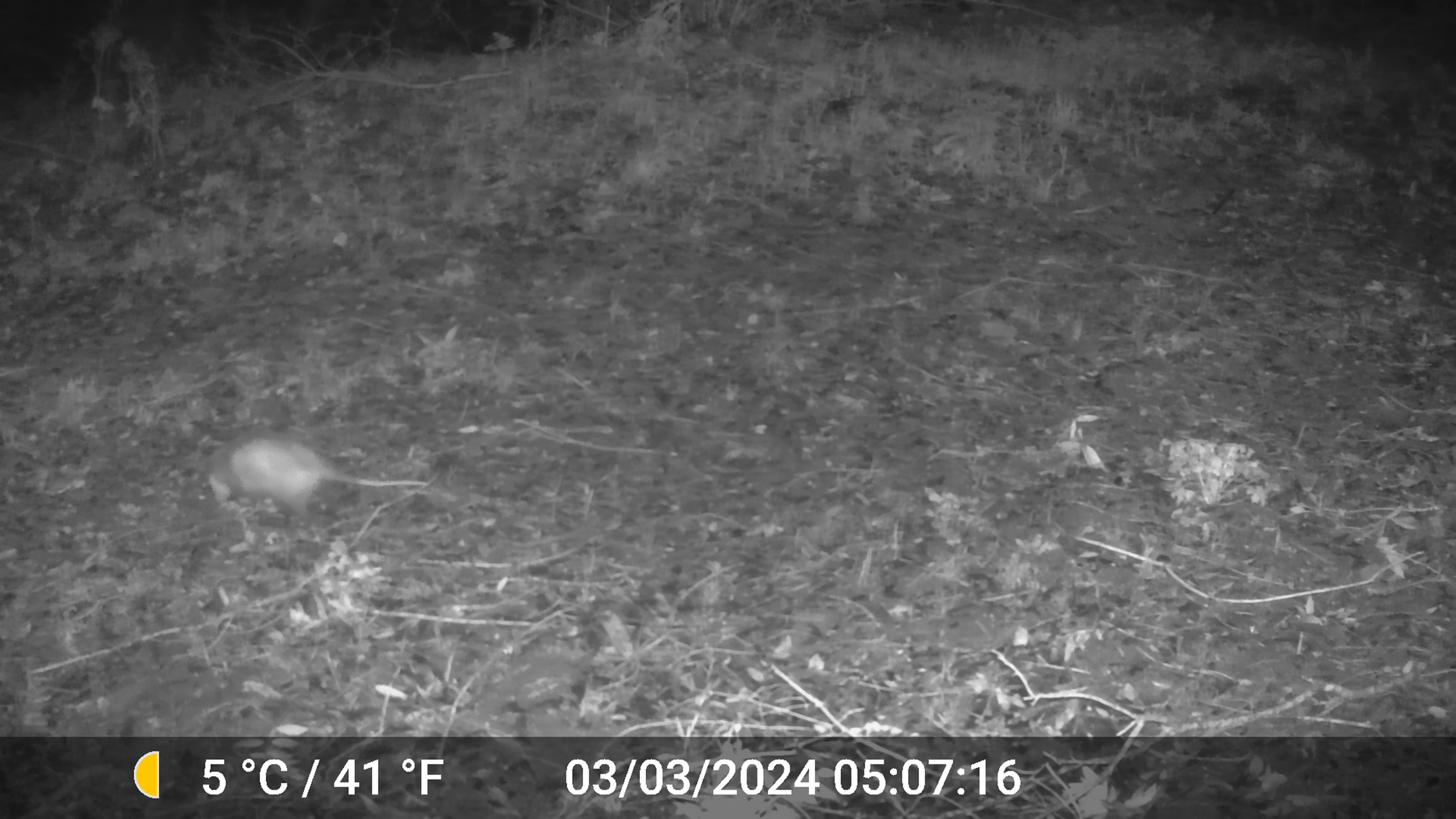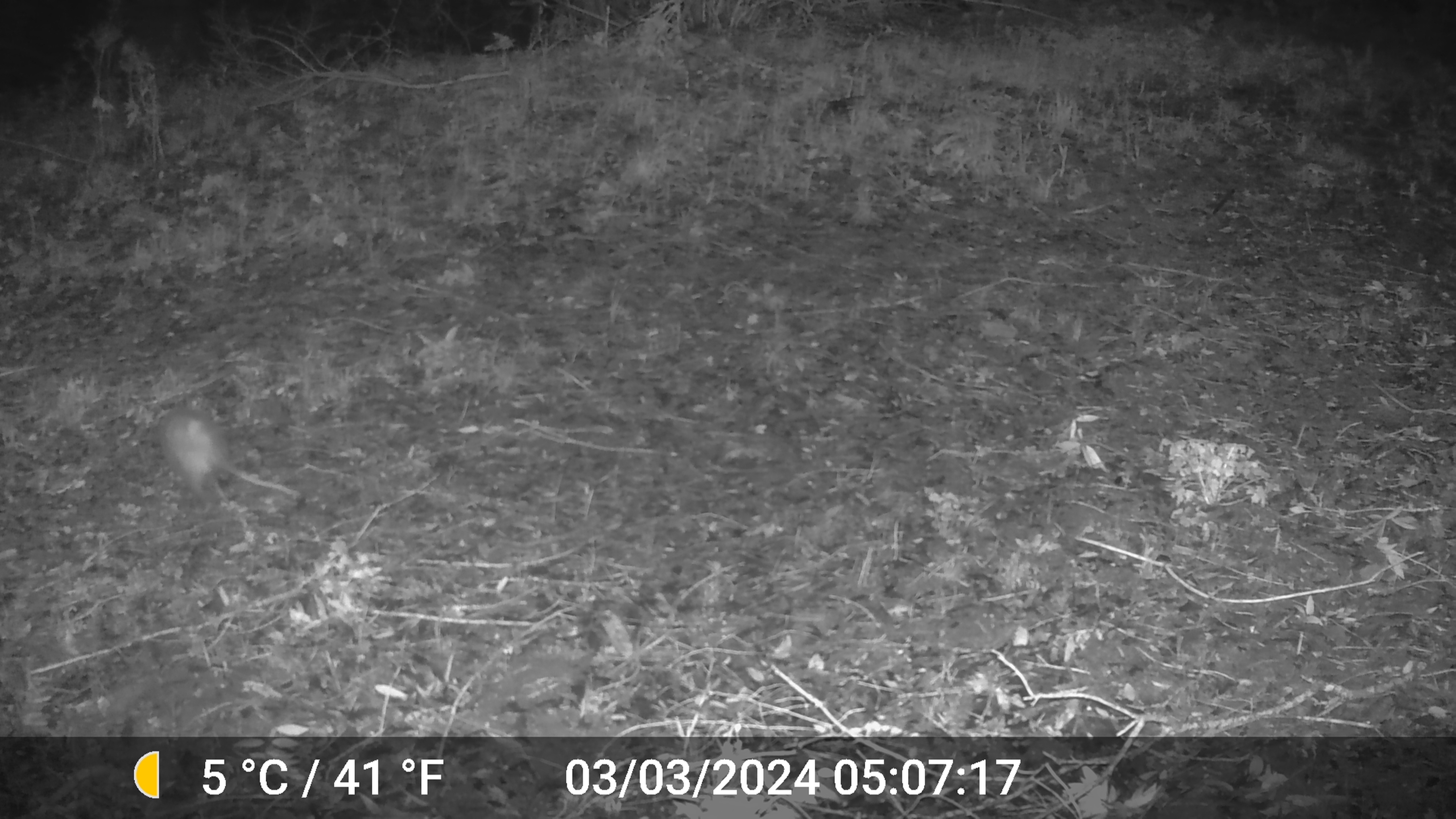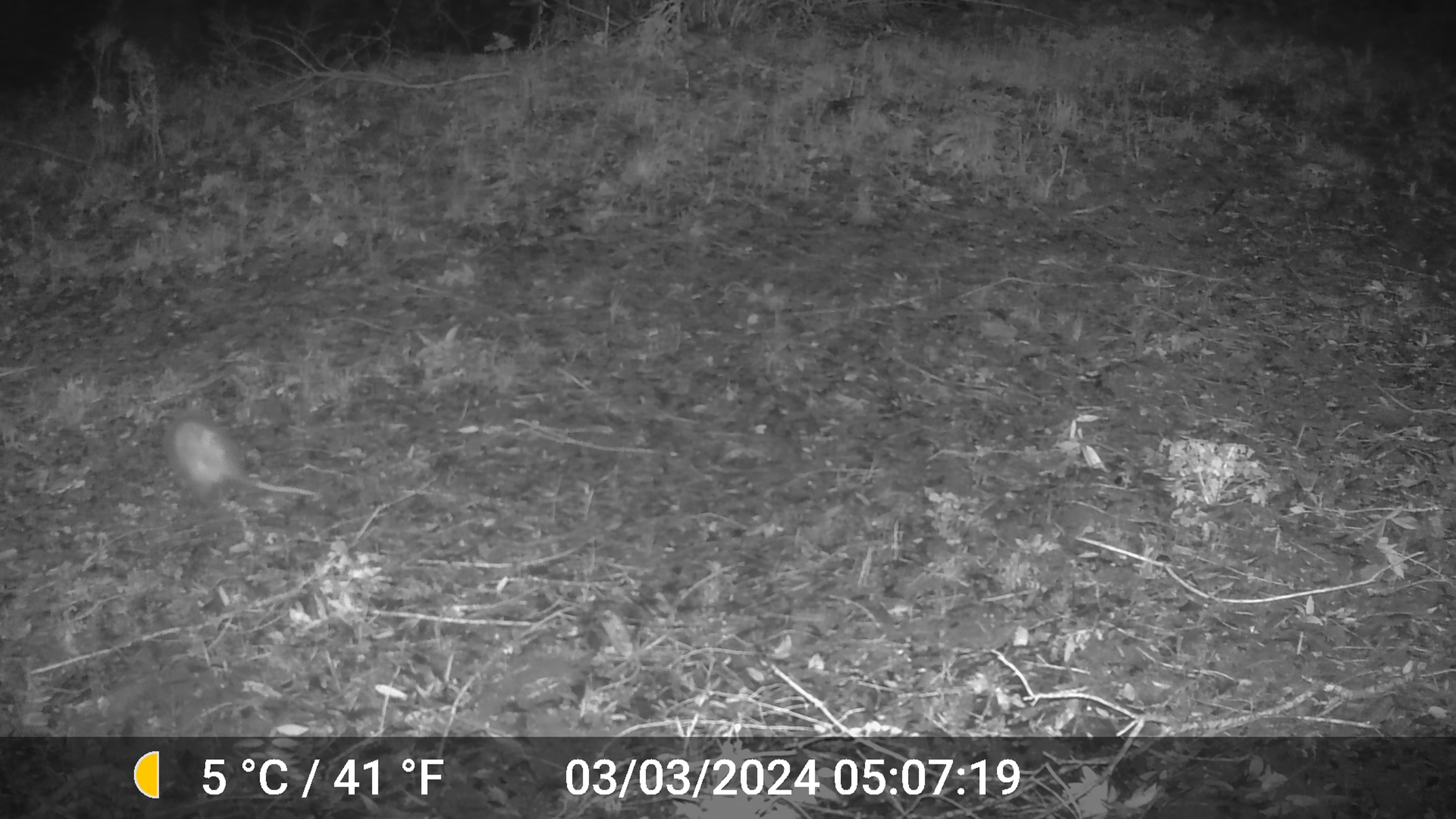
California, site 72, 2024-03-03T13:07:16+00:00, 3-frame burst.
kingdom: Animalia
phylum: Chordata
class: Mammalia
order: Didelphimorphia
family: Didelphidae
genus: Didelphis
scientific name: Didelphis virginiana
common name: virginia opossum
Virginia opossum (Didelphis virginiana).